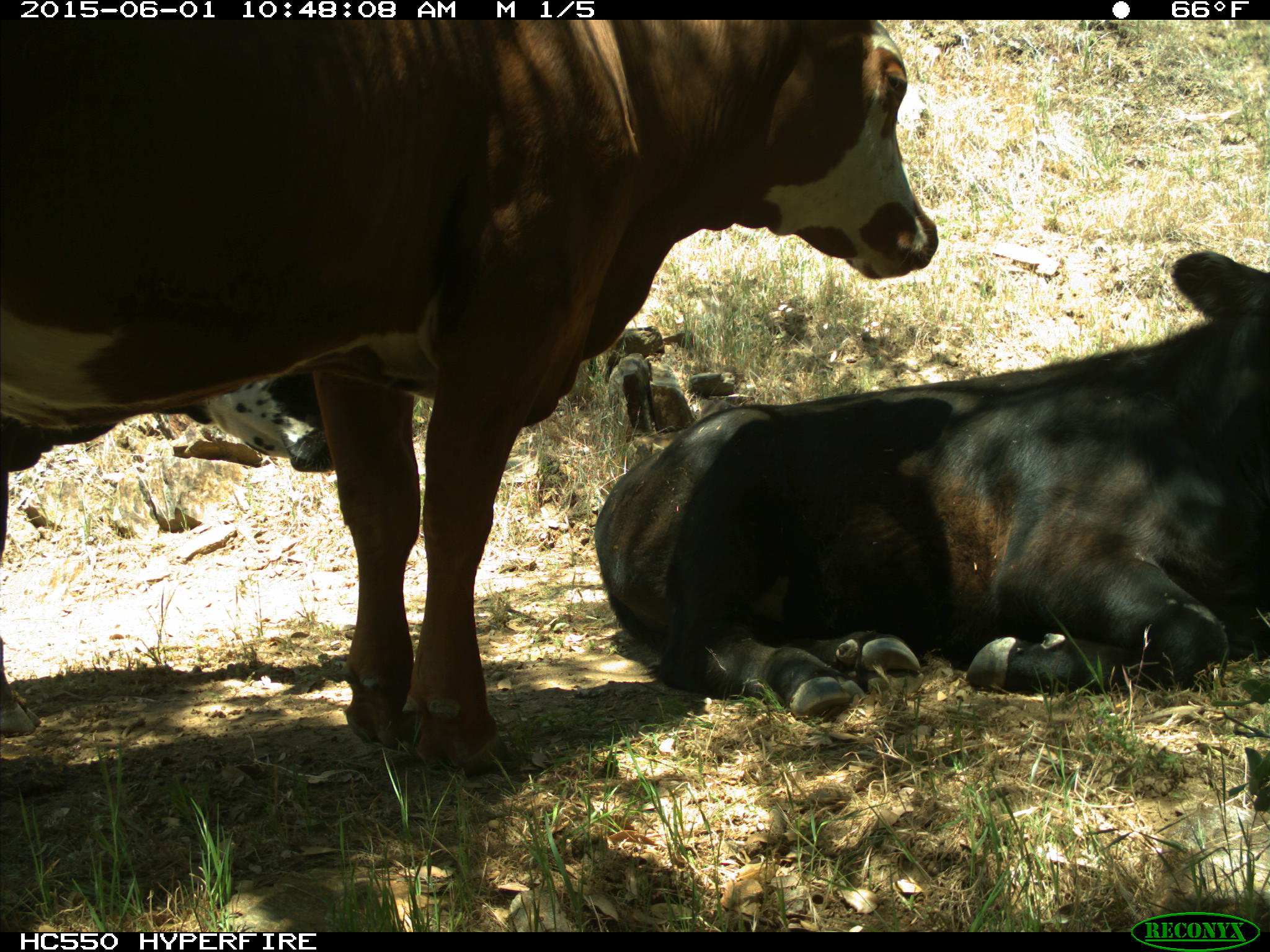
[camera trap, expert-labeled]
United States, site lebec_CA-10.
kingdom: Animalia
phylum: Chordata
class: Mammalia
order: Artiodactyla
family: Bovidae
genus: Bos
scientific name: Bos taurus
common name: domestic cow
Bos taurus (domestic cow).